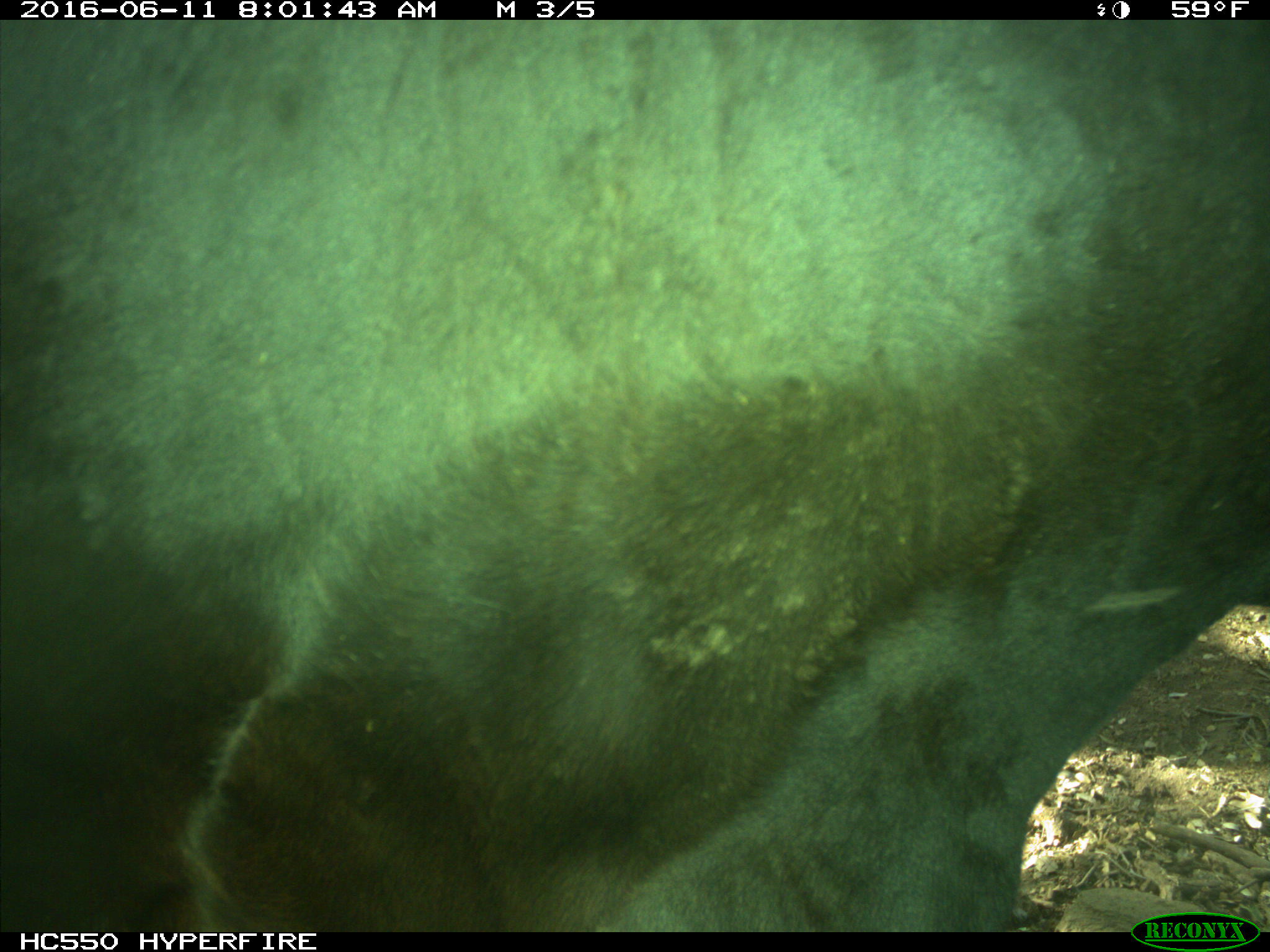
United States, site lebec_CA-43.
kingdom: Animalia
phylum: Chordata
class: Mammalia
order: Artiodactyla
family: Bovidae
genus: Bos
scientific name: Bos taurus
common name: domestic cow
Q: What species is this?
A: Bos taurus (domestic cow).